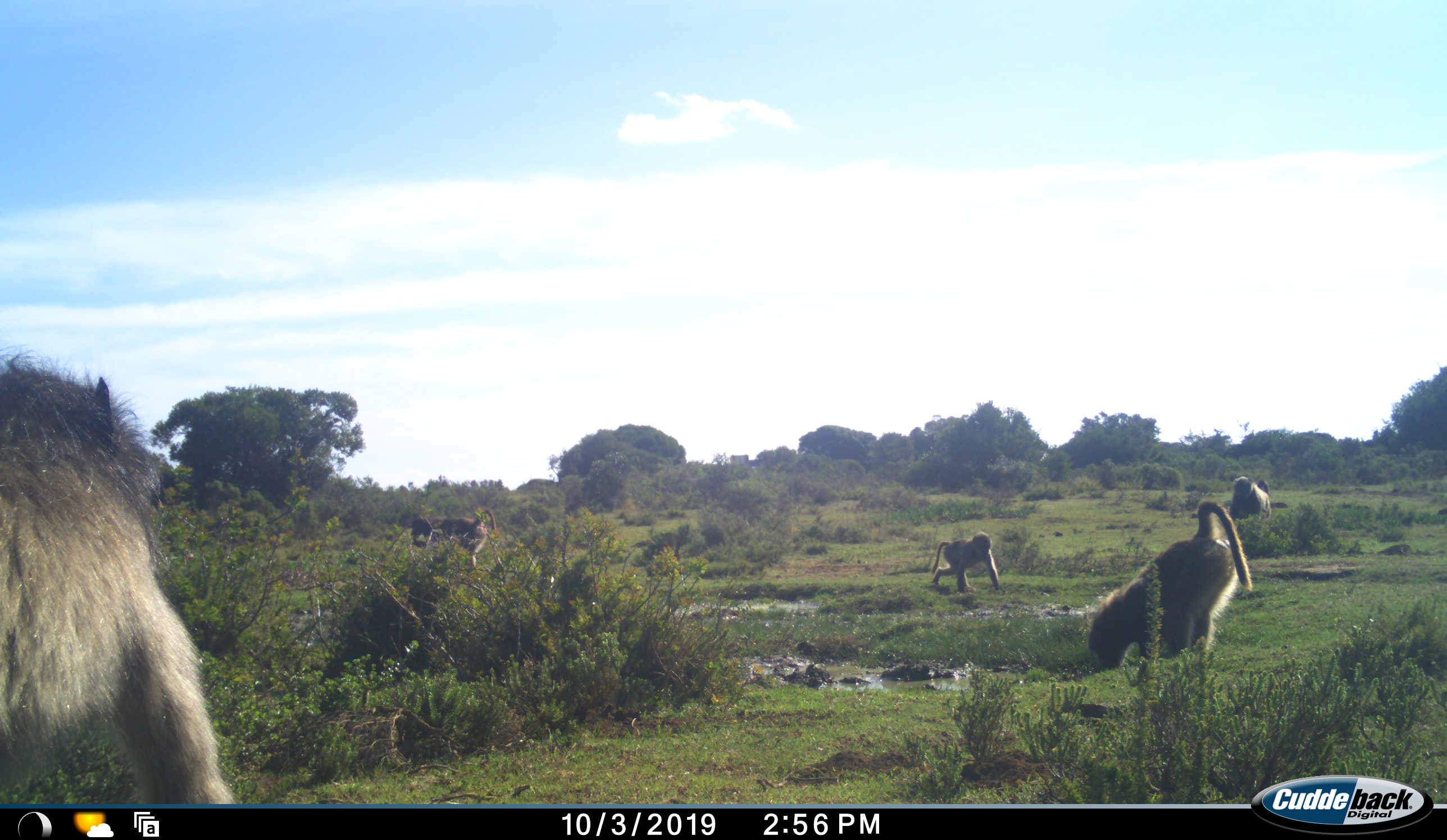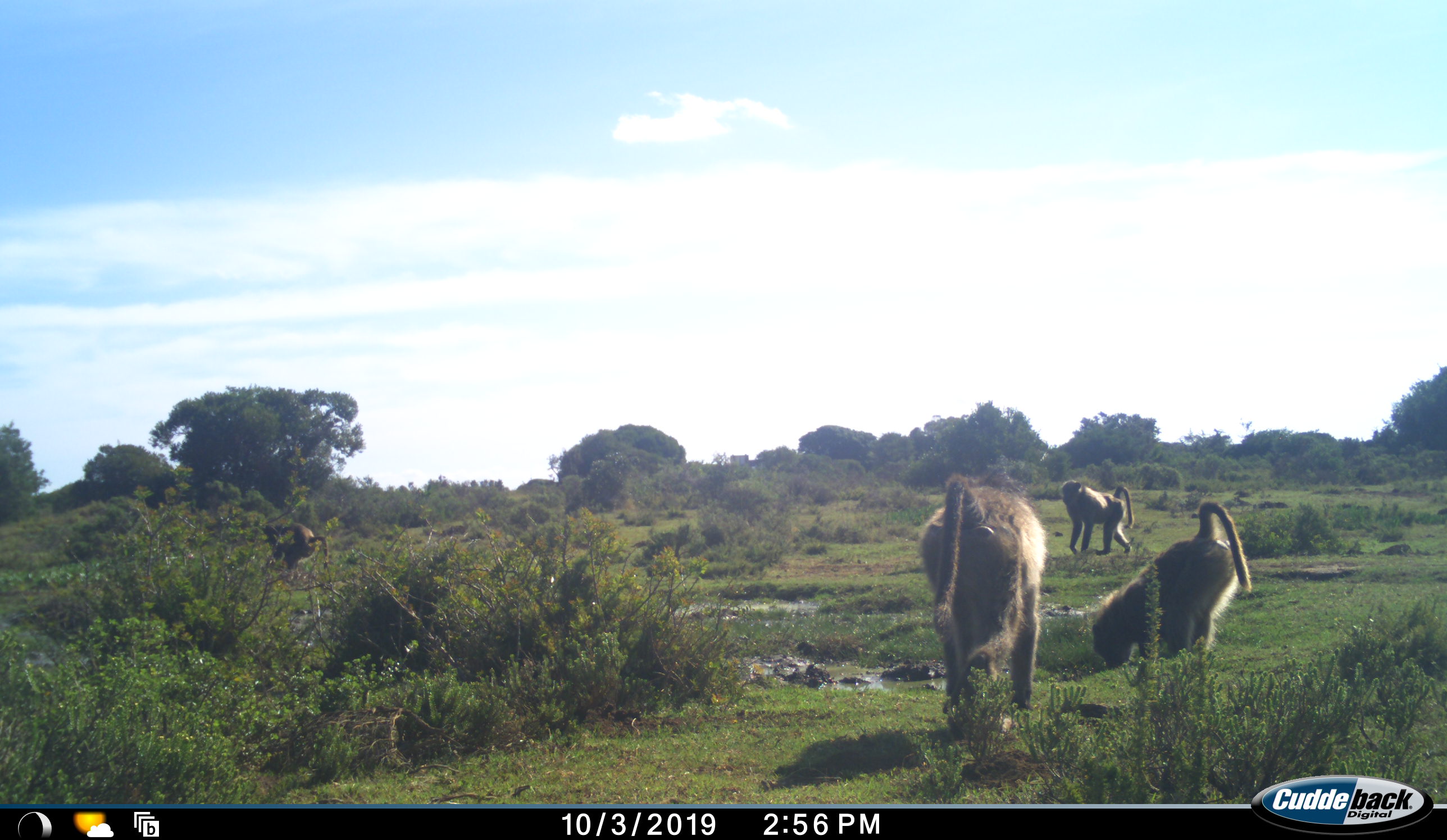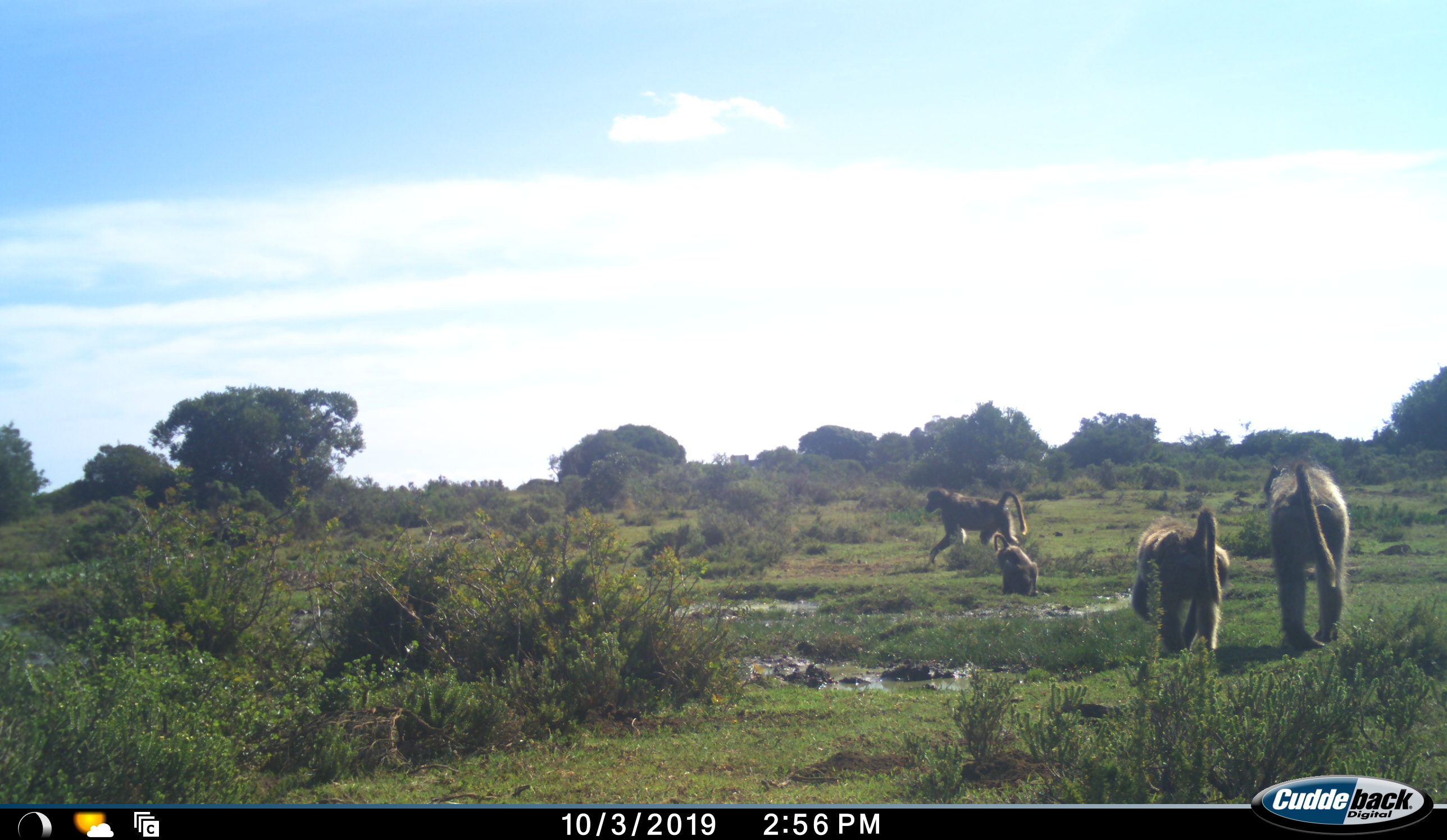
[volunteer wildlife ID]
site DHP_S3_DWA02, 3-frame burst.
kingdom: Animalia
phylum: Chordata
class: Mammalia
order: Primates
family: Cercopithecidae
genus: Papio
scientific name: Papio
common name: baboon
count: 5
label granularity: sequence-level